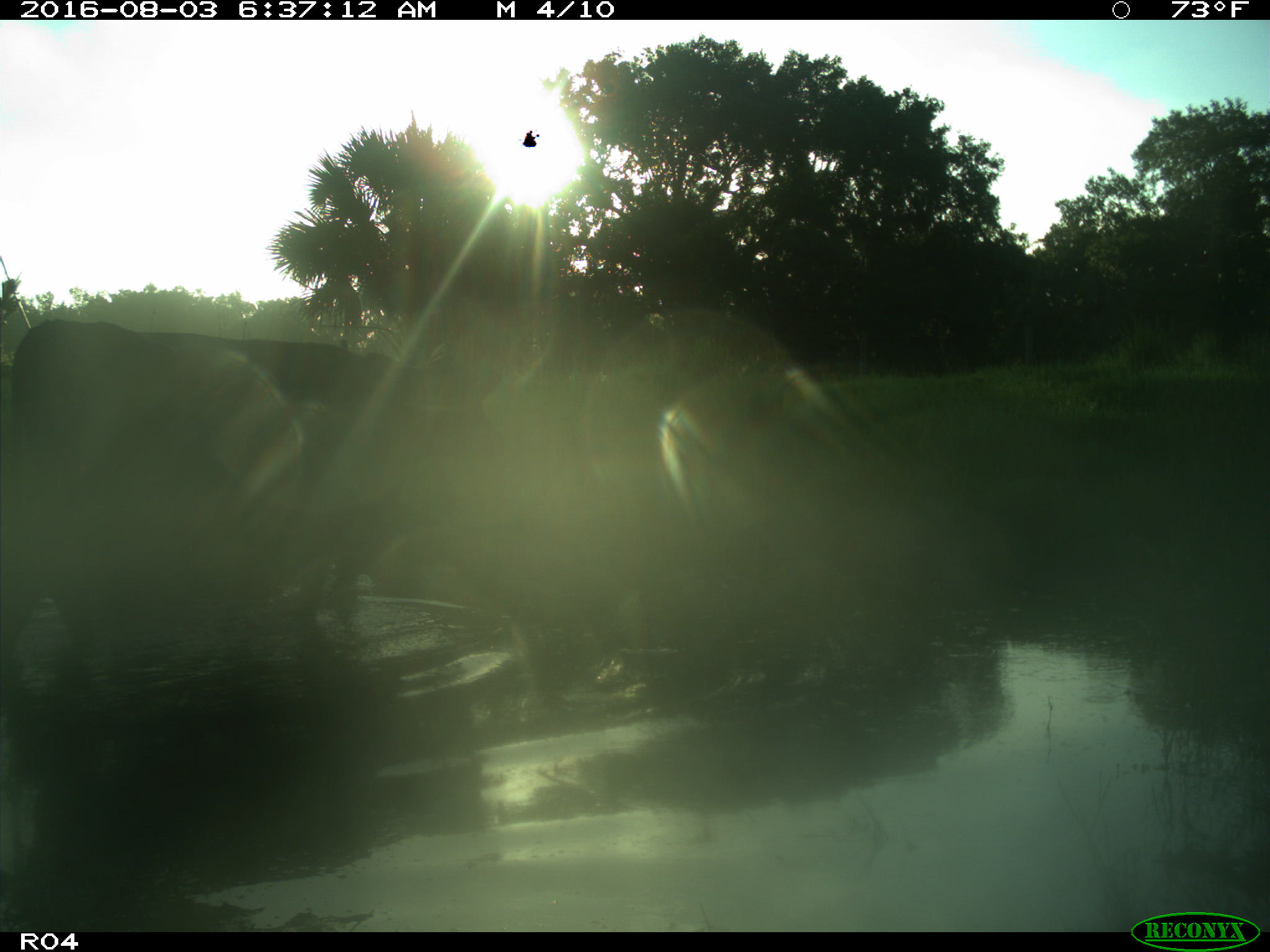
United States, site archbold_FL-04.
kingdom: Animalia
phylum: Chordata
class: Mammalia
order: Artiodactyla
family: Bovidae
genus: Bos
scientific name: Bos taurus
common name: domestic cow